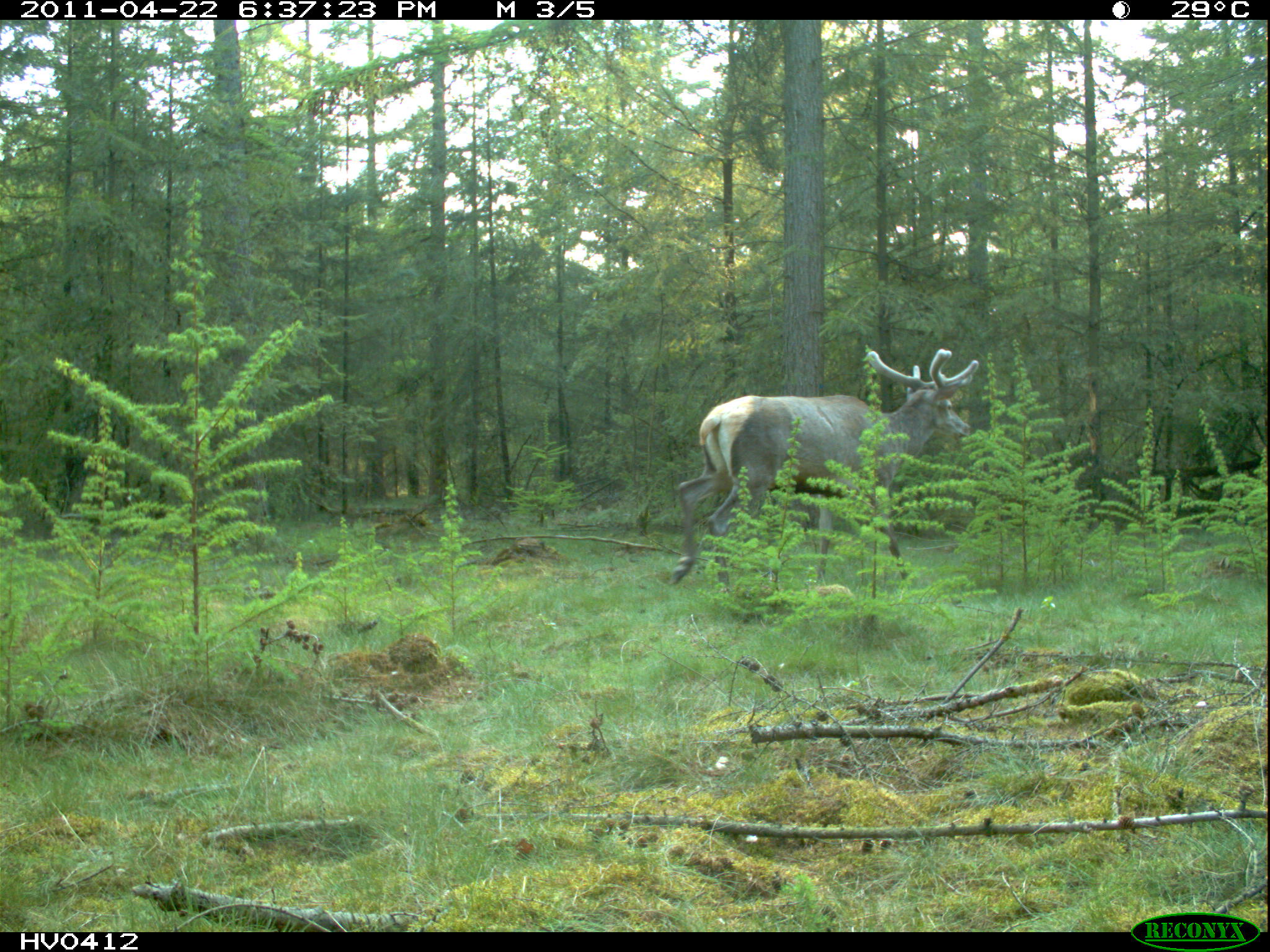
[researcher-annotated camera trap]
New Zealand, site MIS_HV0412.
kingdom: Animalia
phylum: Chordata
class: Mammalia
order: Artiodactyla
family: Cervidae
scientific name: Cervidae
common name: deer